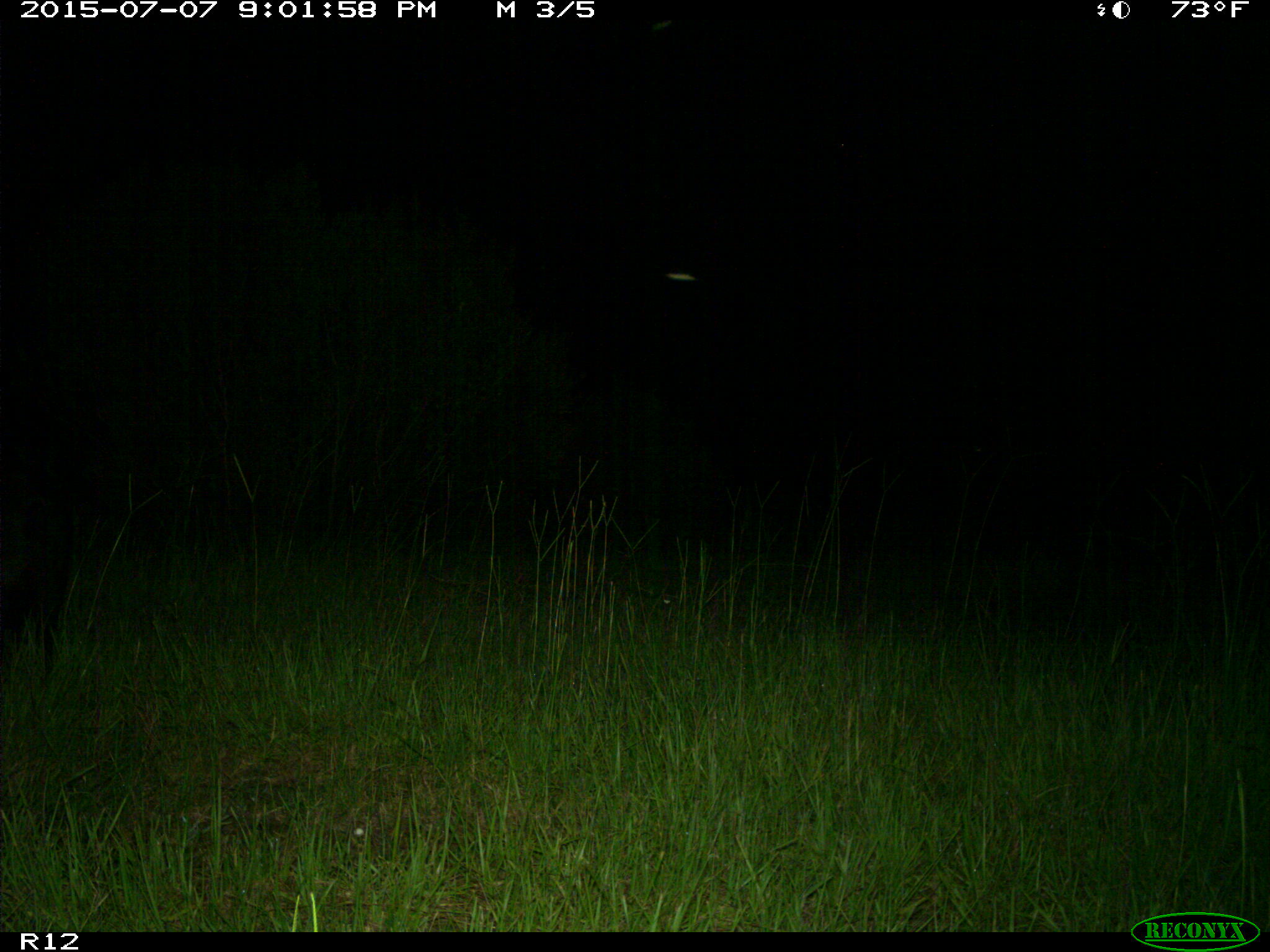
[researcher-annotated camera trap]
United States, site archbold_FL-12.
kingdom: Animalia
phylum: Chordata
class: Mammalia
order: Artiodactyla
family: Suidae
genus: Sus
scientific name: Sus scrofa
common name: wild boar